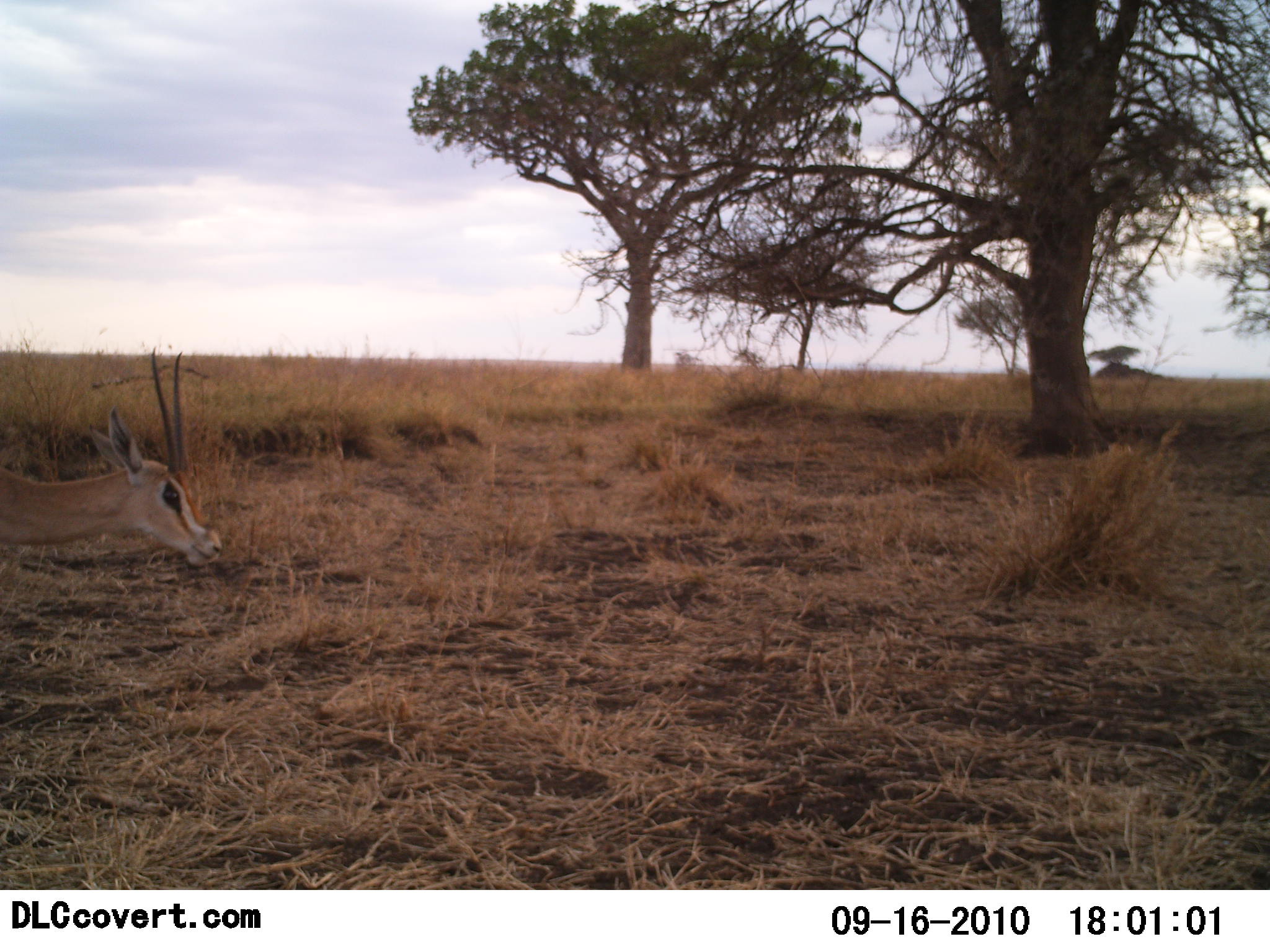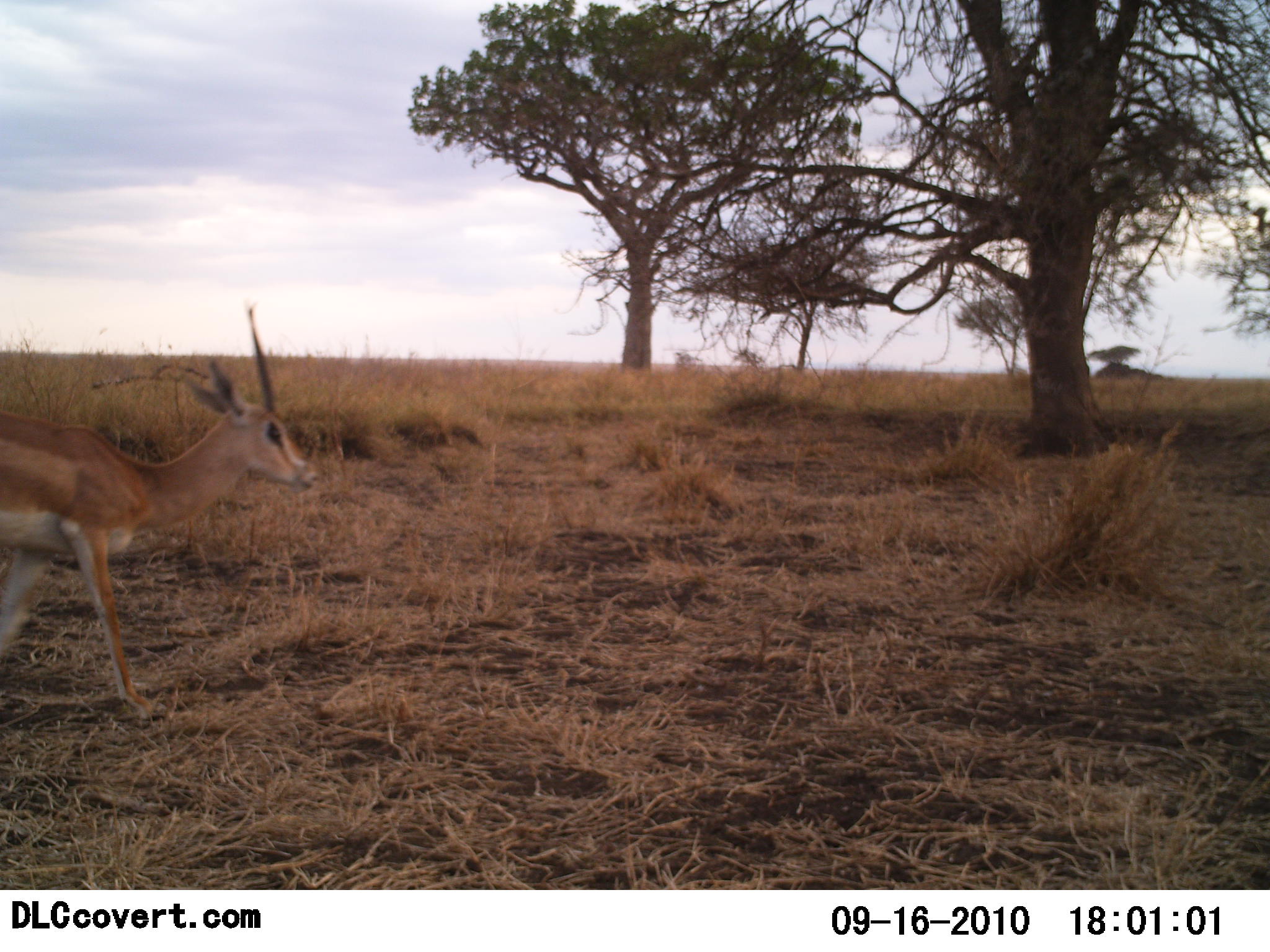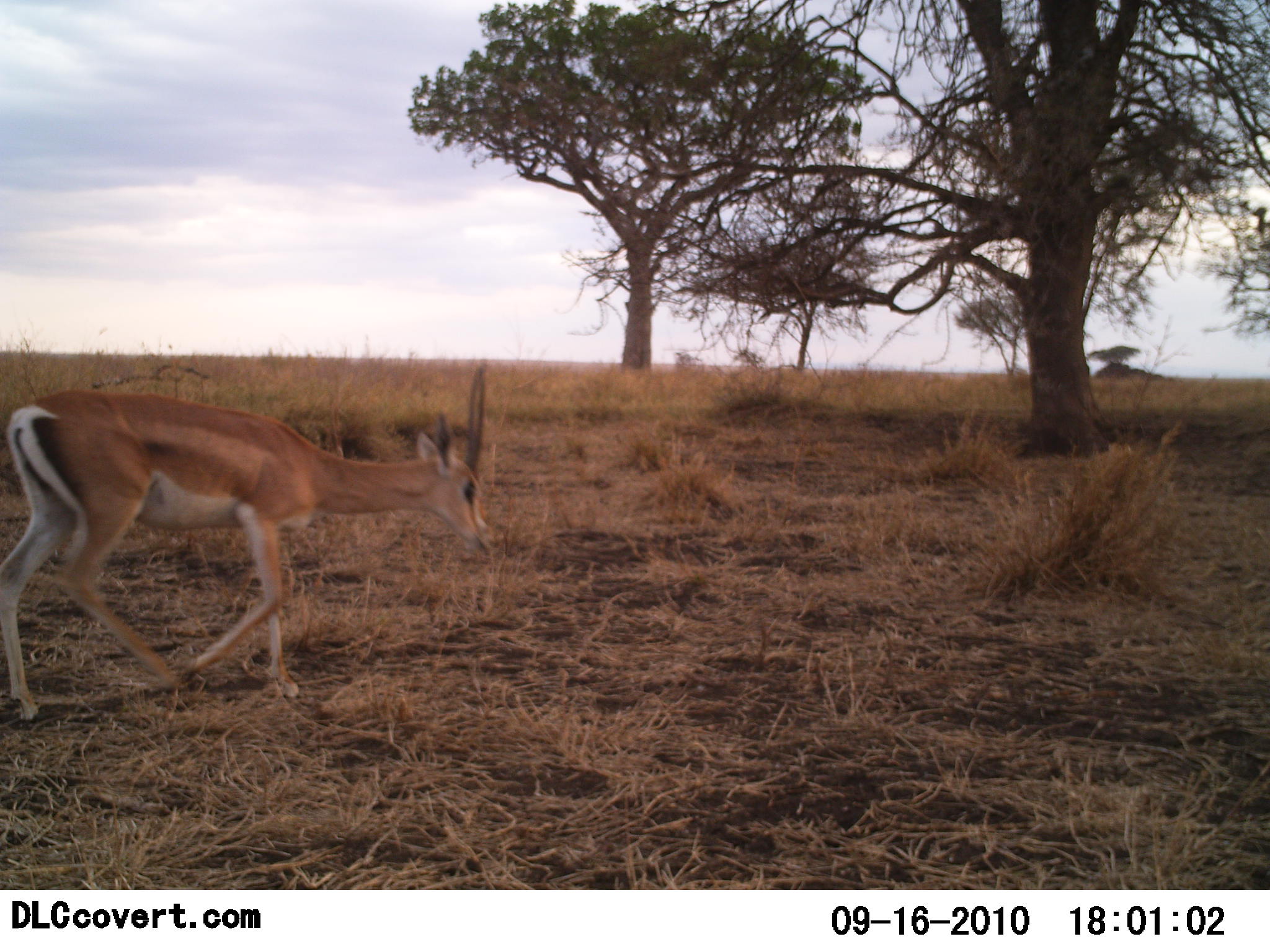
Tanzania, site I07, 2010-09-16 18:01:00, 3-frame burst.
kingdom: Animalia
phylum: Chordata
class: Mammalia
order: Artiodactyla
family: Bovidae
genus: Nanger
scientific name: Nanger granti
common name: grant's gazelle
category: gazellegrants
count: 1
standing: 0%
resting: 0%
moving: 100%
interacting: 0%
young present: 0%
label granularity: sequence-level